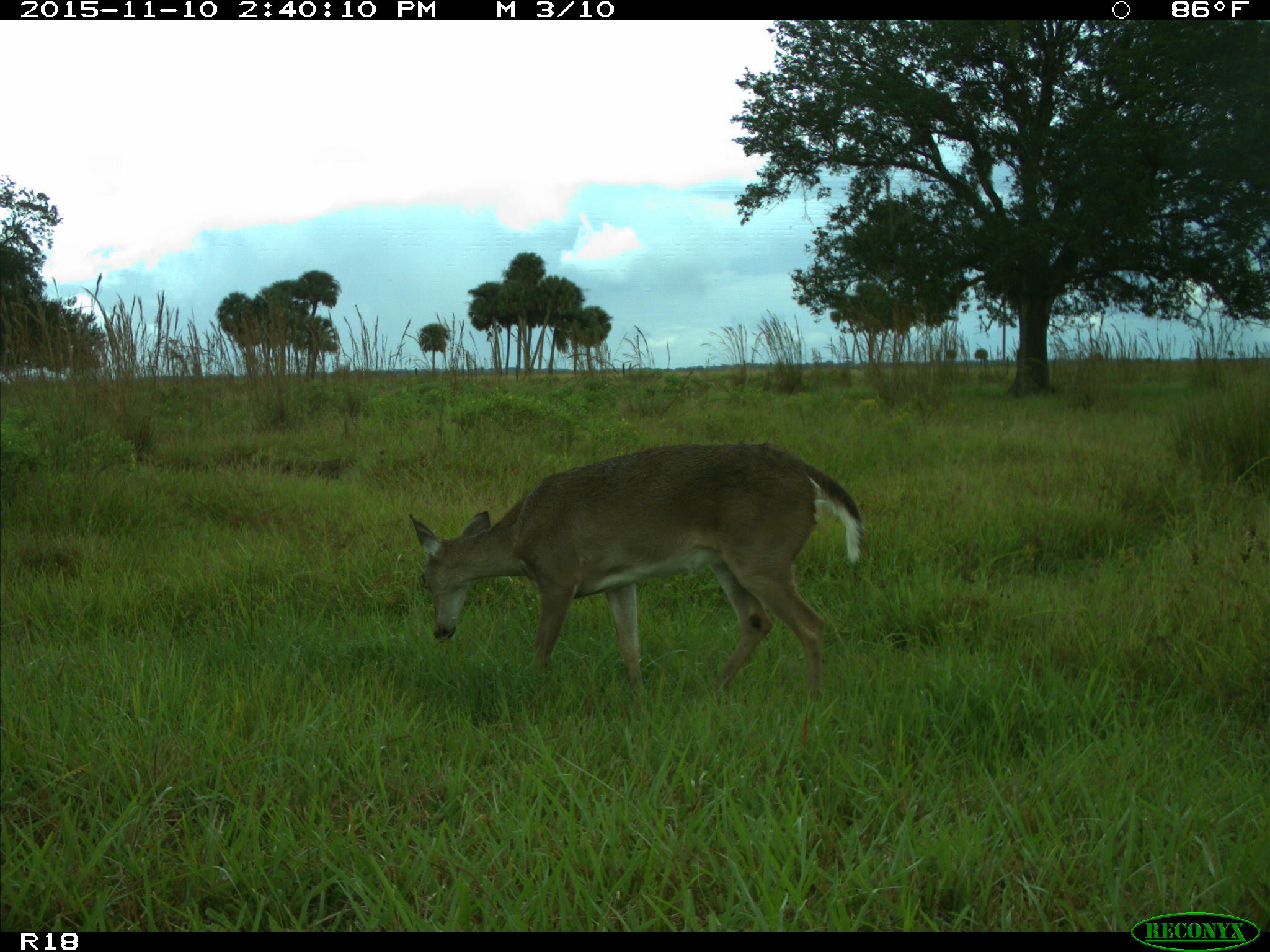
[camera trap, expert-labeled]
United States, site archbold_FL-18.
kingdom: Animalia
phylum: Chordata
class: Mammalia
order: Artiodactyla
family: Cervidae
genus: Odocoileus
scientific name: Odocoileus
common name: deer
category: unidentified deer